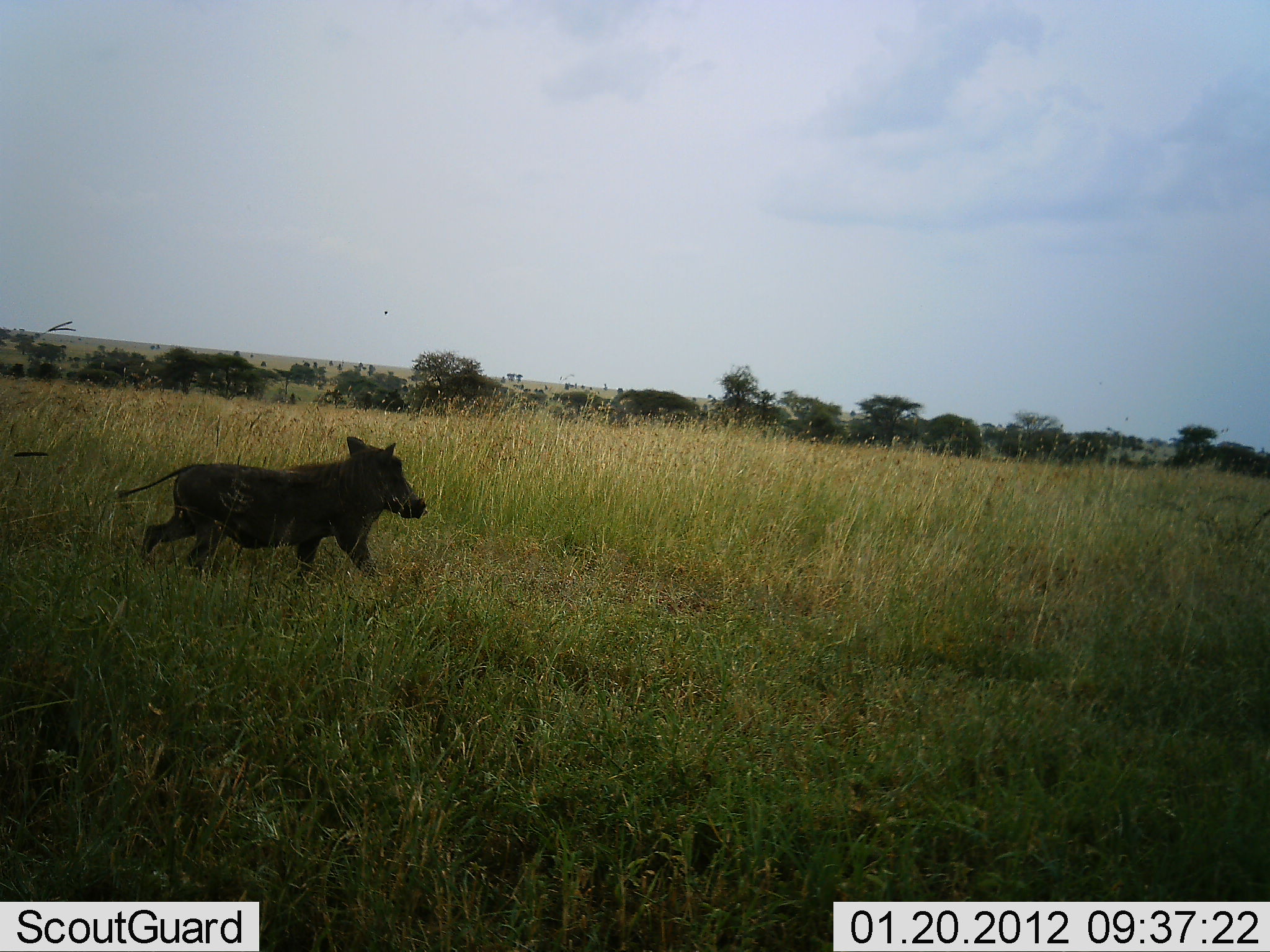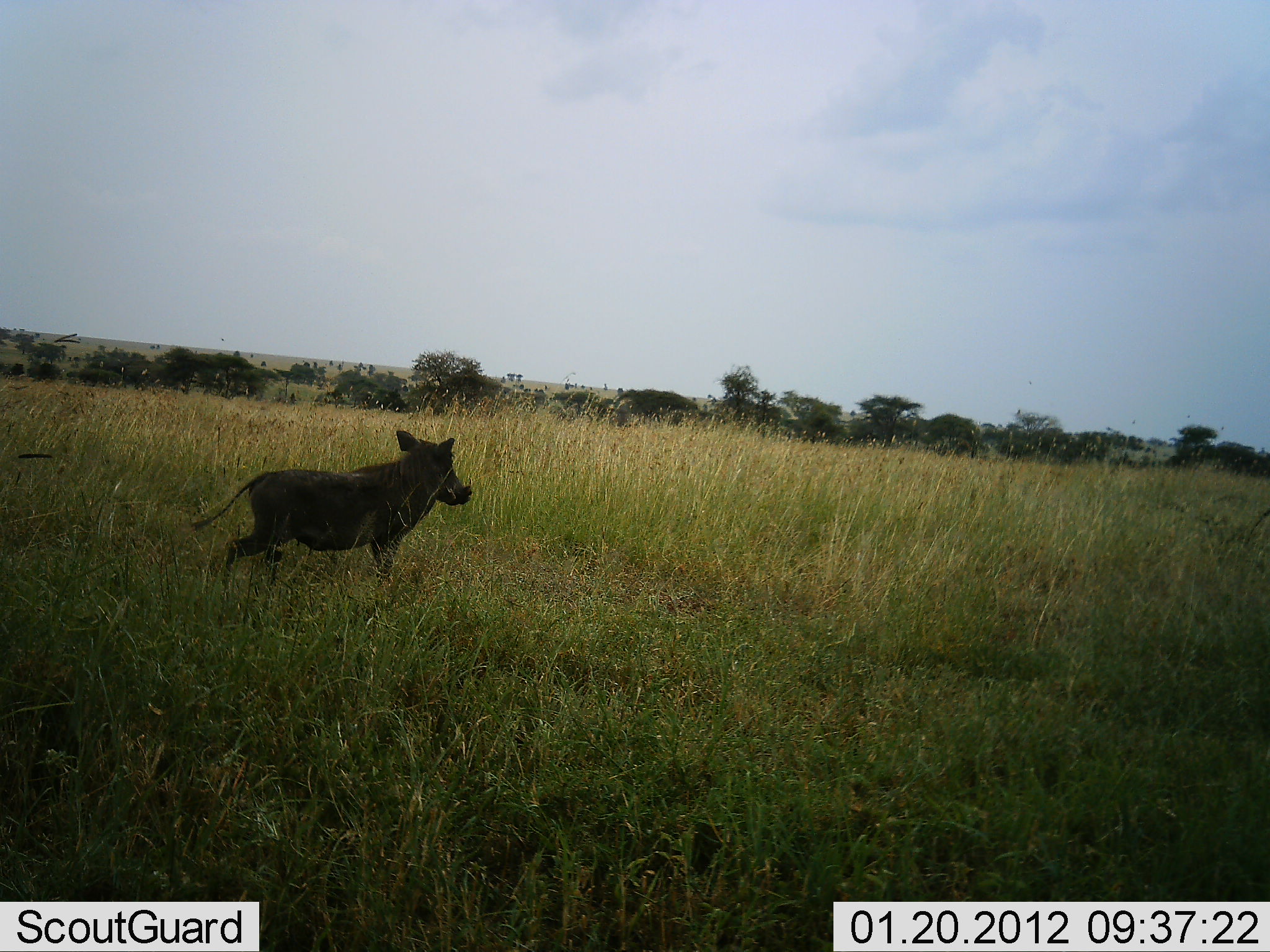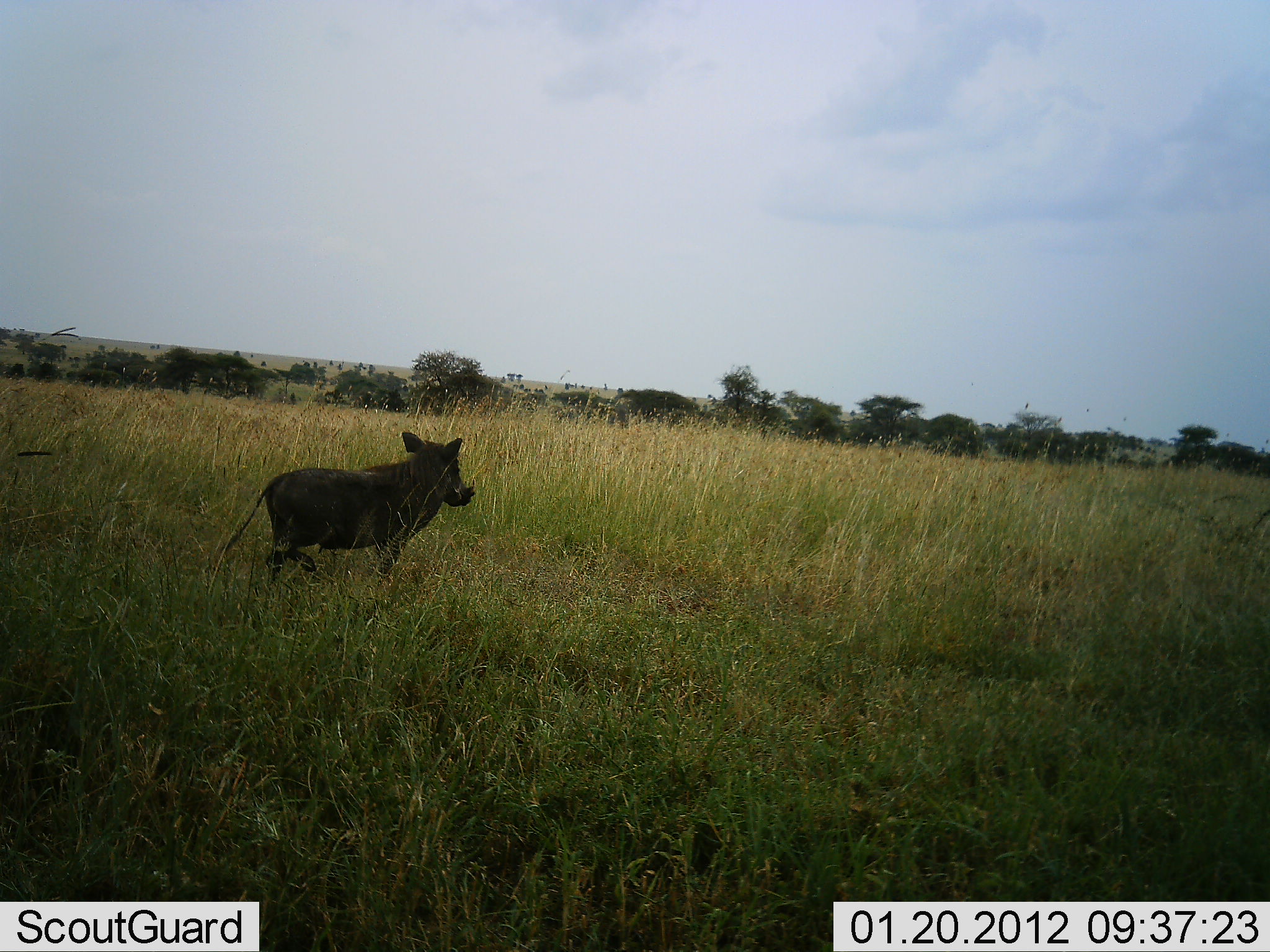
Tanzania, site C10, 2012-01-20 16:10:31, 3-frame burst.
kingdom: Animalia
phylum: Chordata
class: Mammalia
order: Artiodactyla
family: Suidae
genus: Phacochoerus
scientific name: Phacochoerus africanus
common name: warthog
Warthog (Phacochoerus africanus), count 1. Behavior (volunteer vote fractions): standing 9%, resting 0%, moving 97%, interacting 0%. Young present (vote fraction): 0%. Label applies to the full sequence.